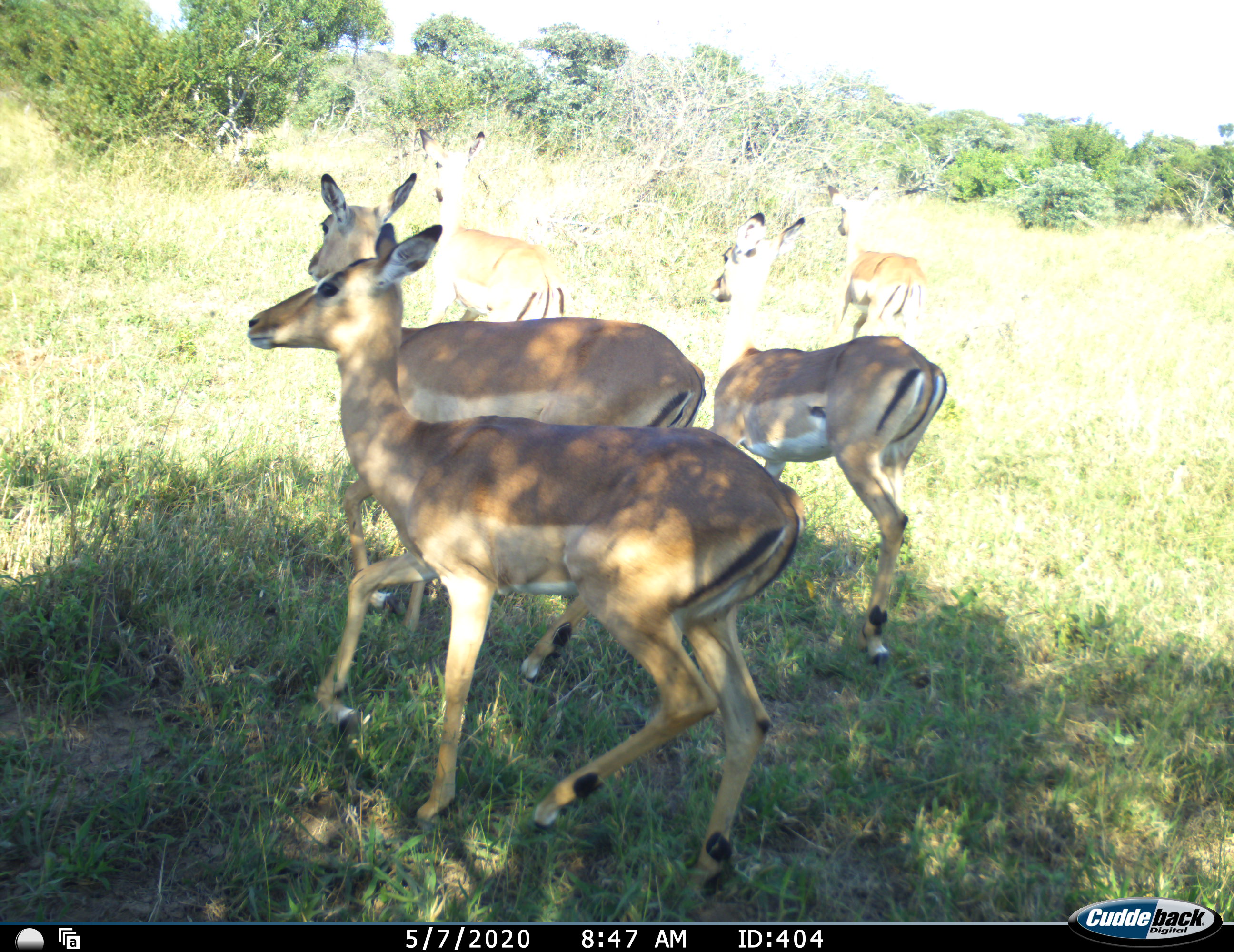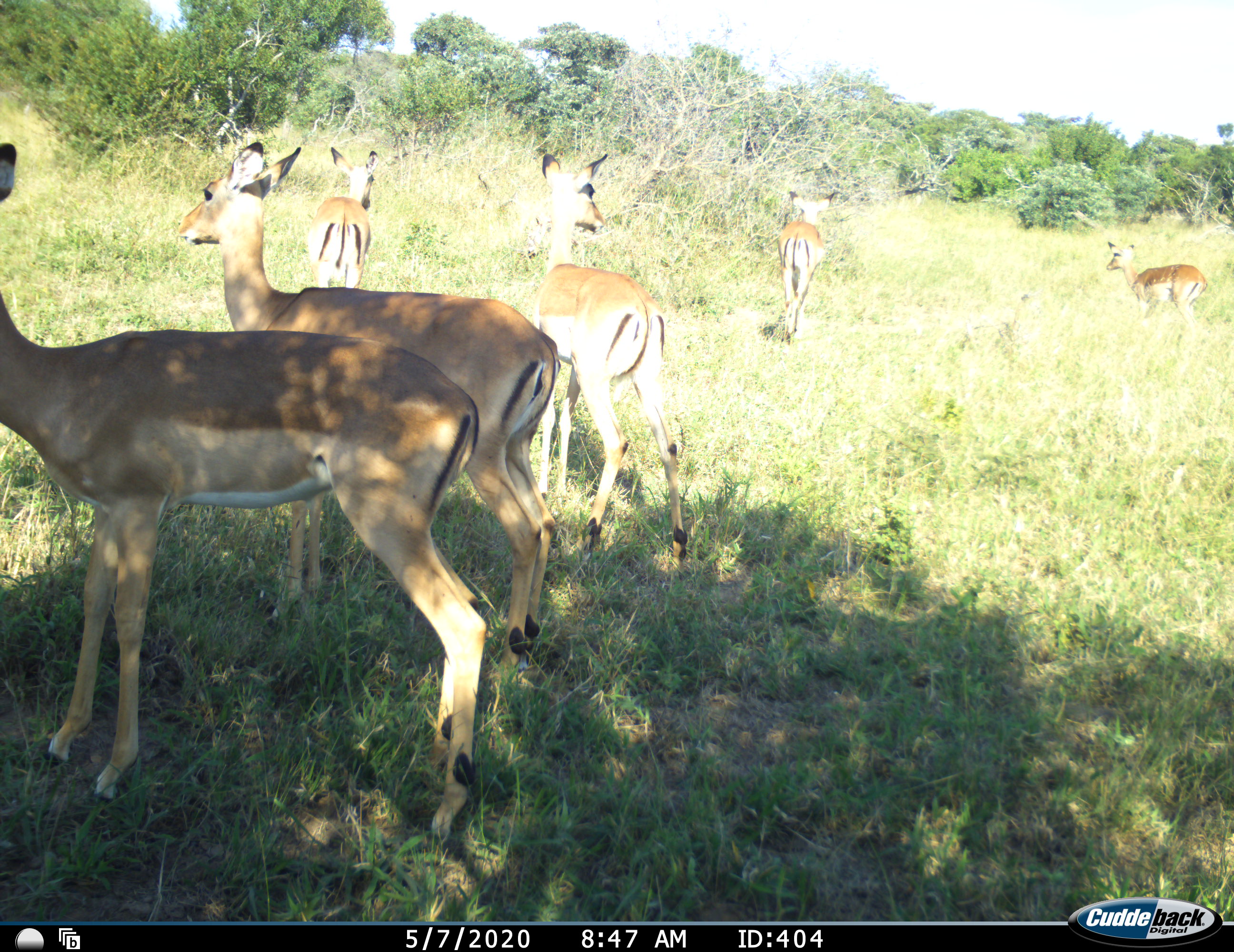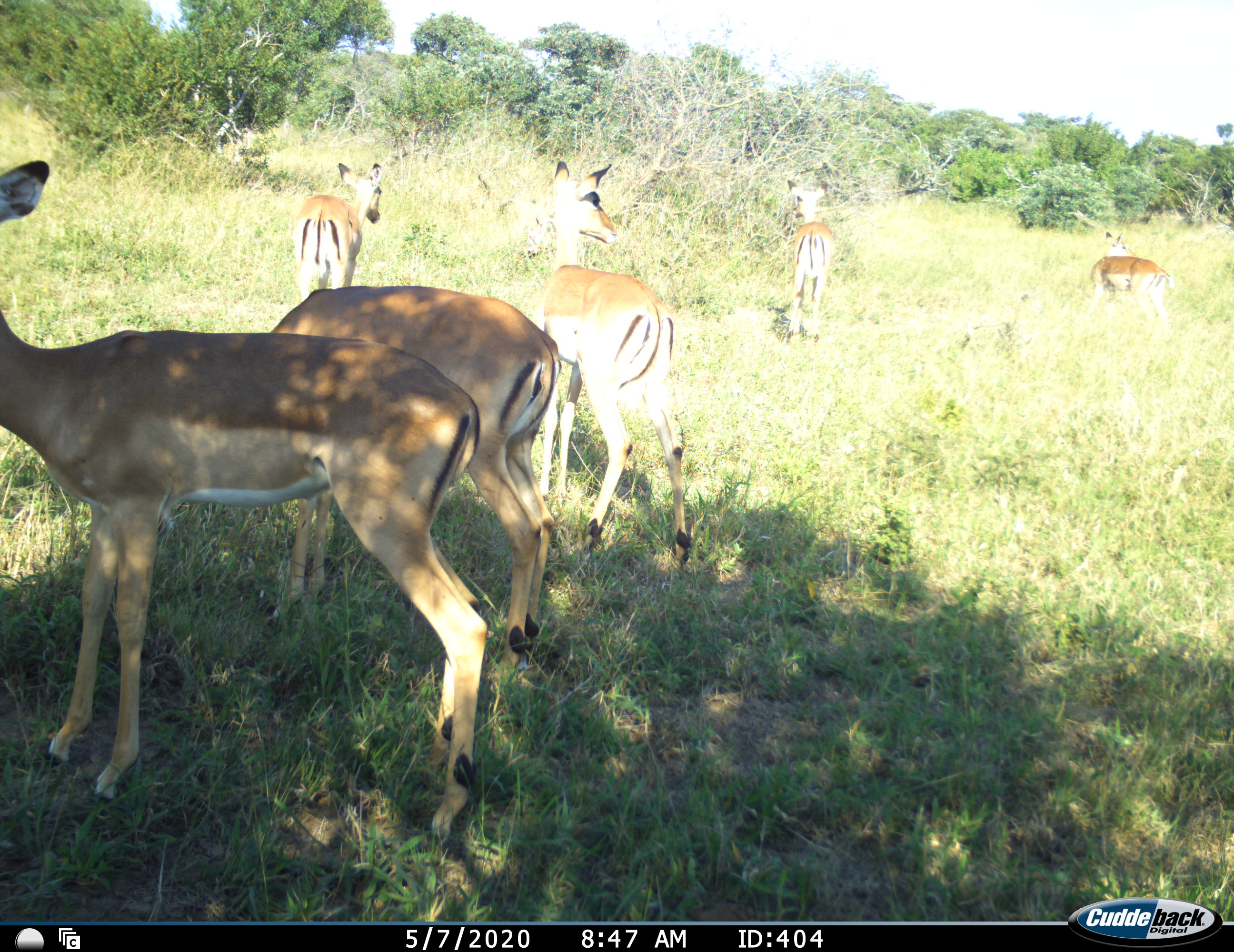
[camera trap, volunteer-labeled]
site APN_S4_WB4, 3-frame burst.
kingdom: Animalia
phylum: Chordata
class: Mammalia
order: Artiodactyla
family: Bovidae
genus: Aepyceros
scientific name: Aepyceros melampus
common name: impala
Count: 6.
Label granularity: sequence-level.